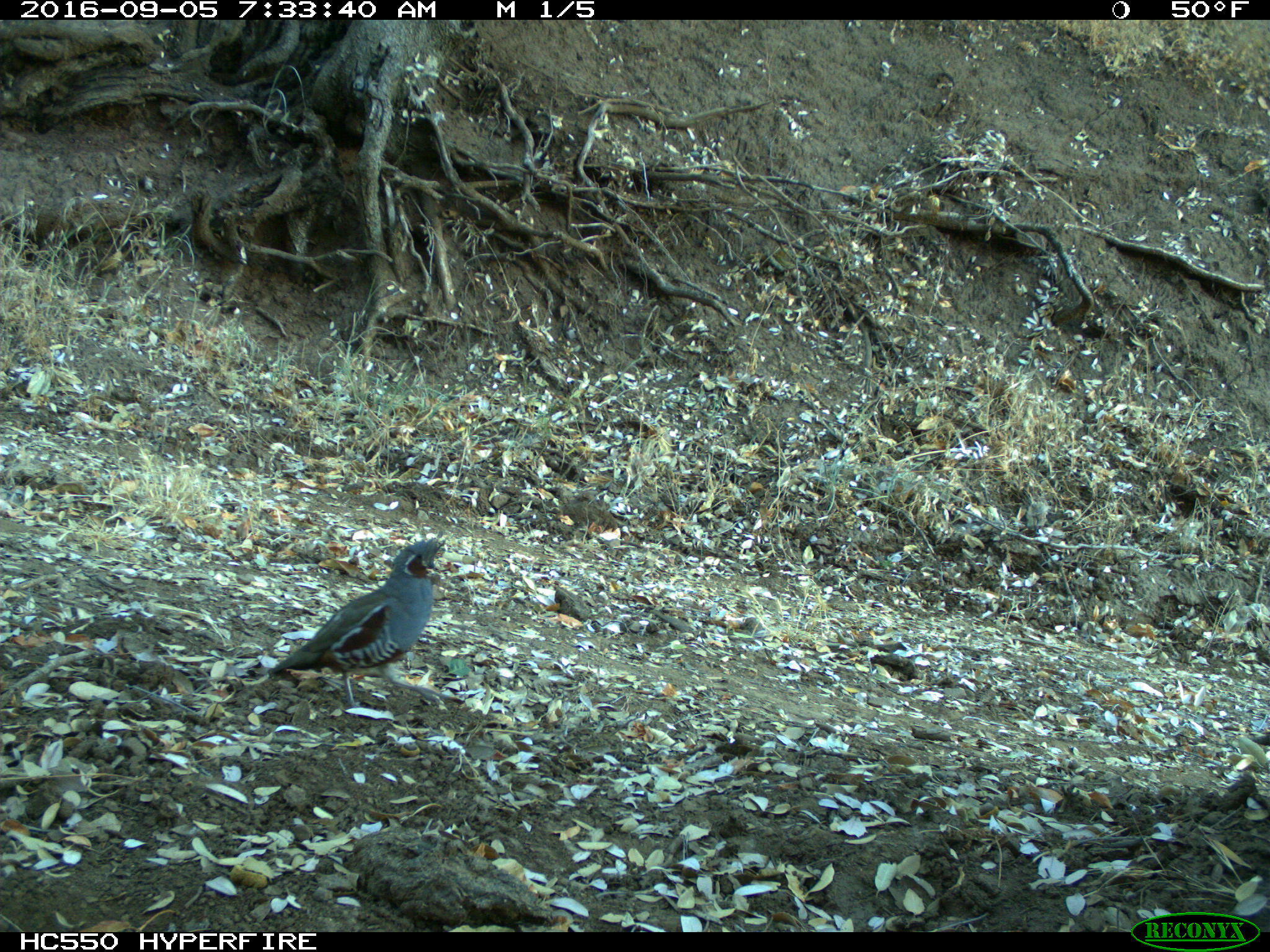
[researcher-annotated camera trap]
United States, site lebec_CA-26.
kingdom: Animalia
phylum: Chordata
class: Aves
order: Galliformes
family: Odontophoridae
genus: Callipepla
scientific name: Callipepla californica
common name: california quail